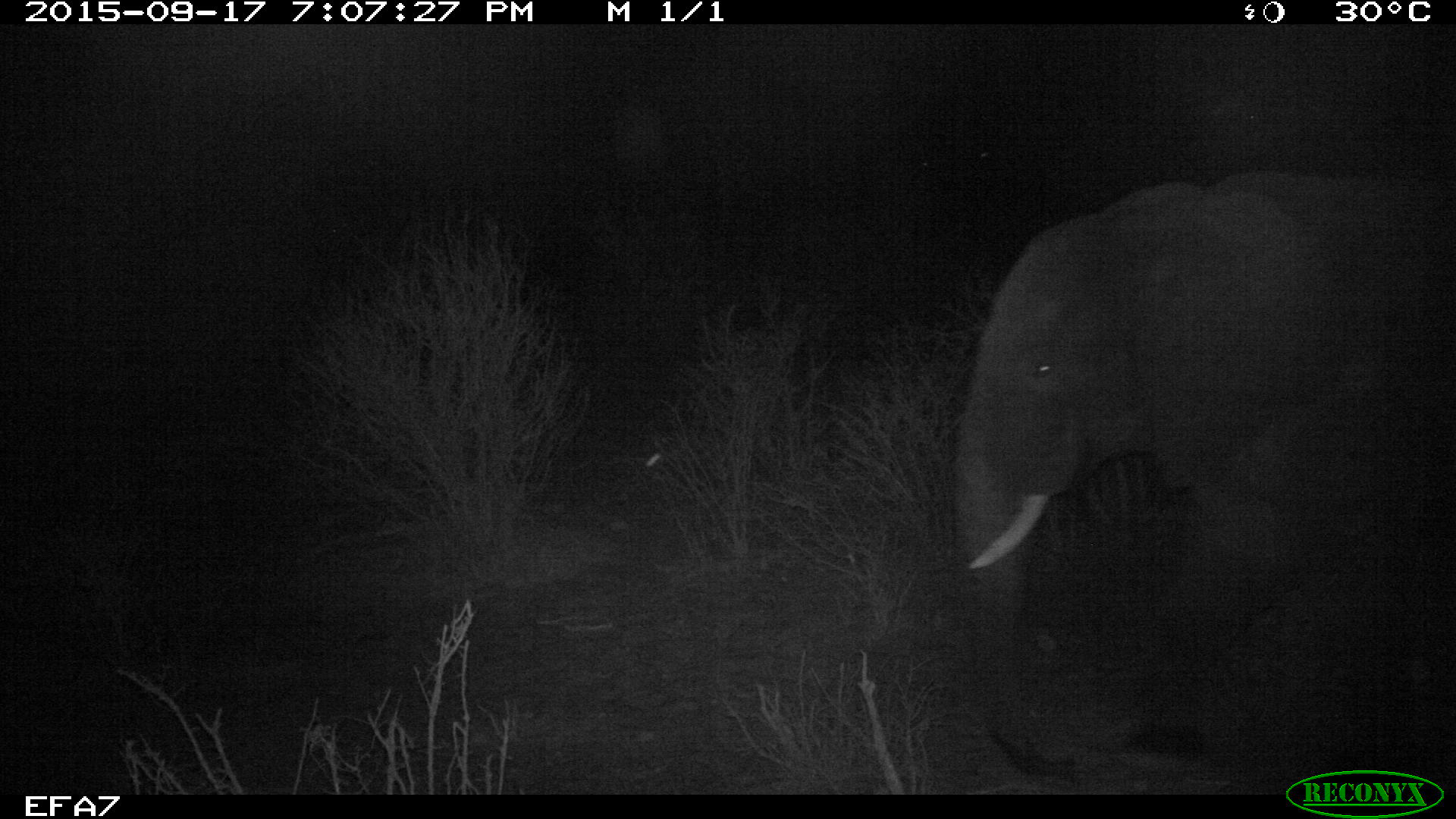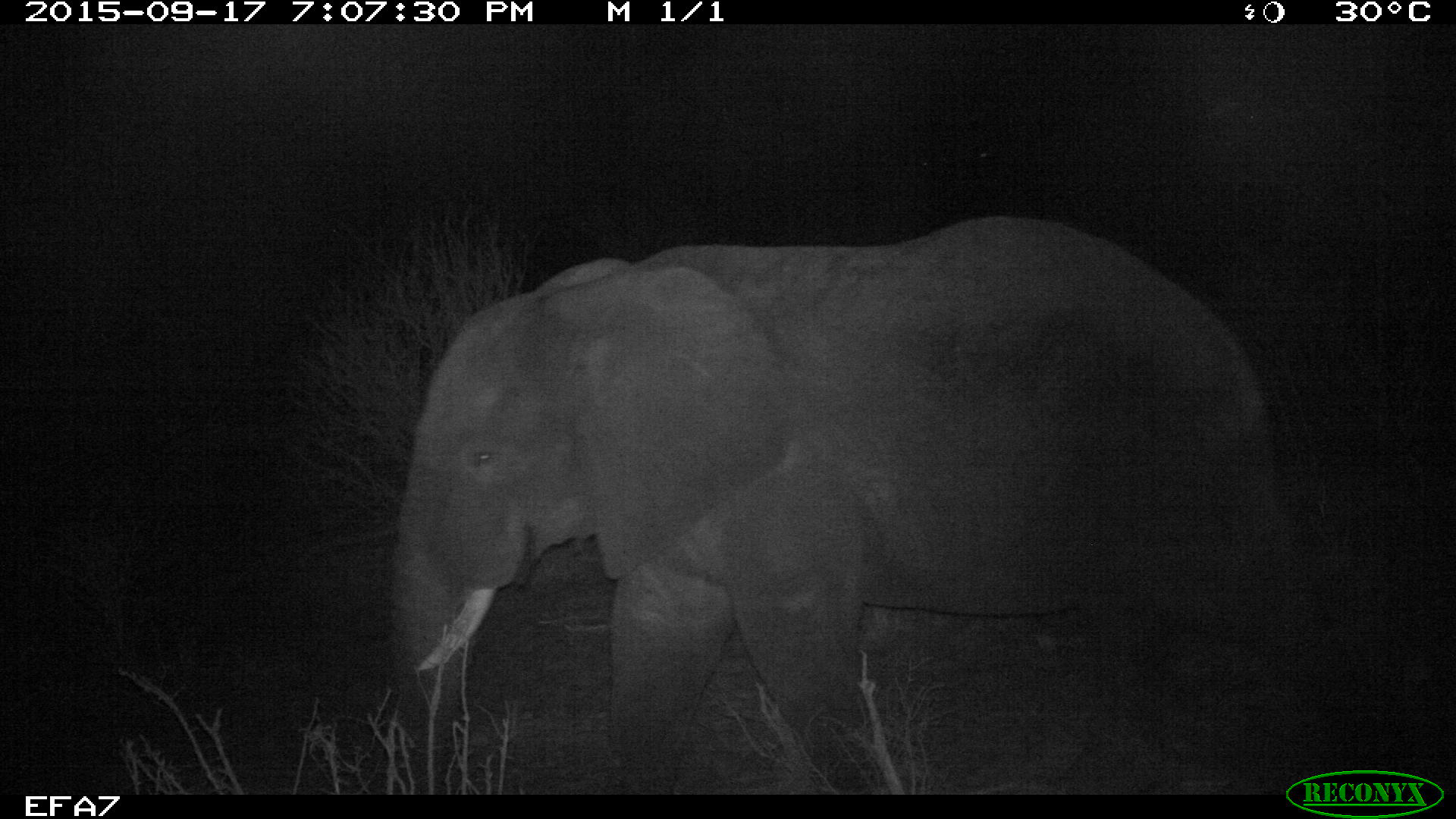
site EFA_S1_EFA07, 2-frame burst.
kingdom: Animalia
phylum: Chordata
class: Mammalia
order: Proboscidea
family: Elephantidae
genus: Loxodonta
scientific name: Loxodonta africana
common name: african bush elephant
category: elephant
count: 1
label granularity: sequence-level